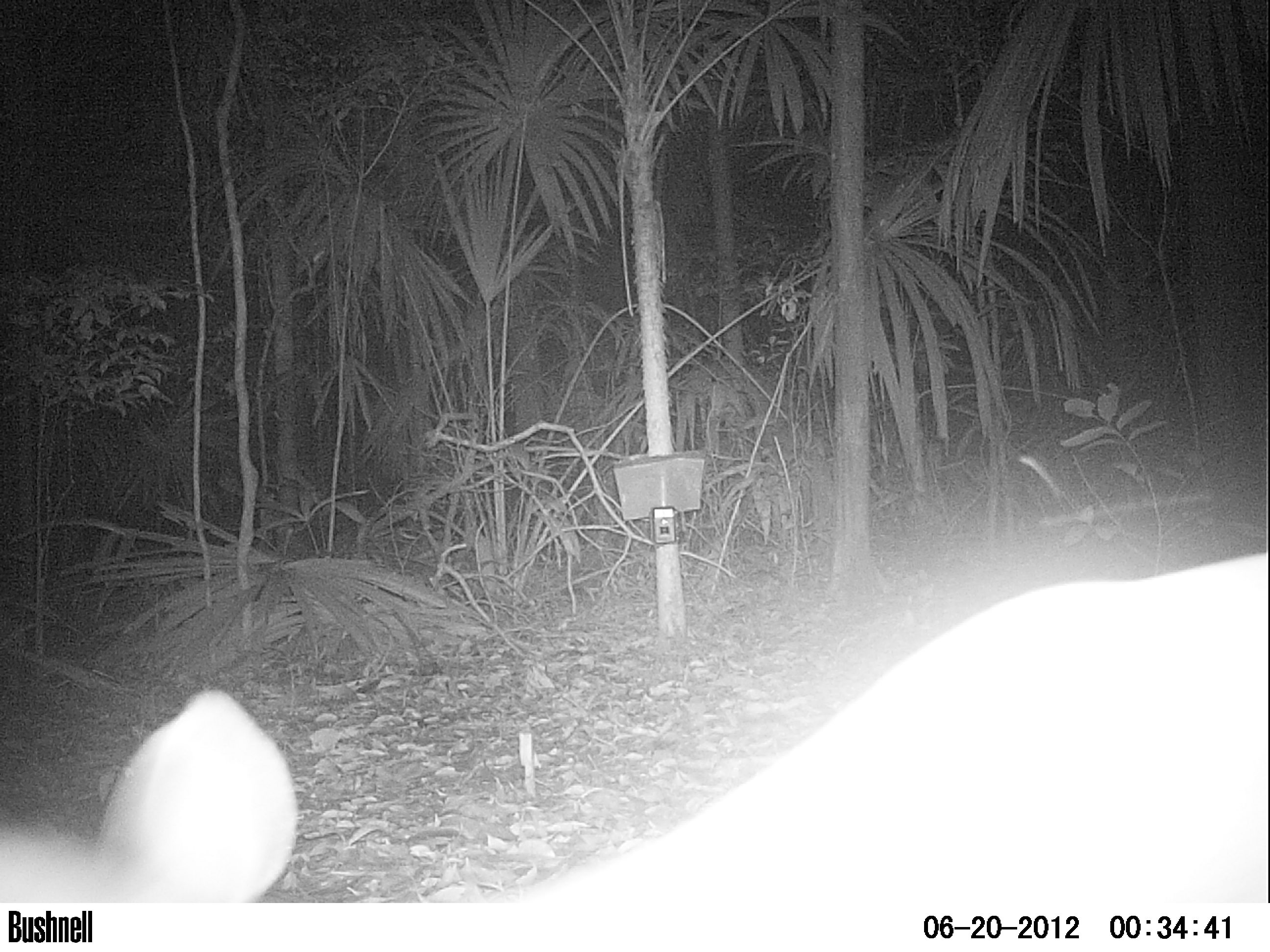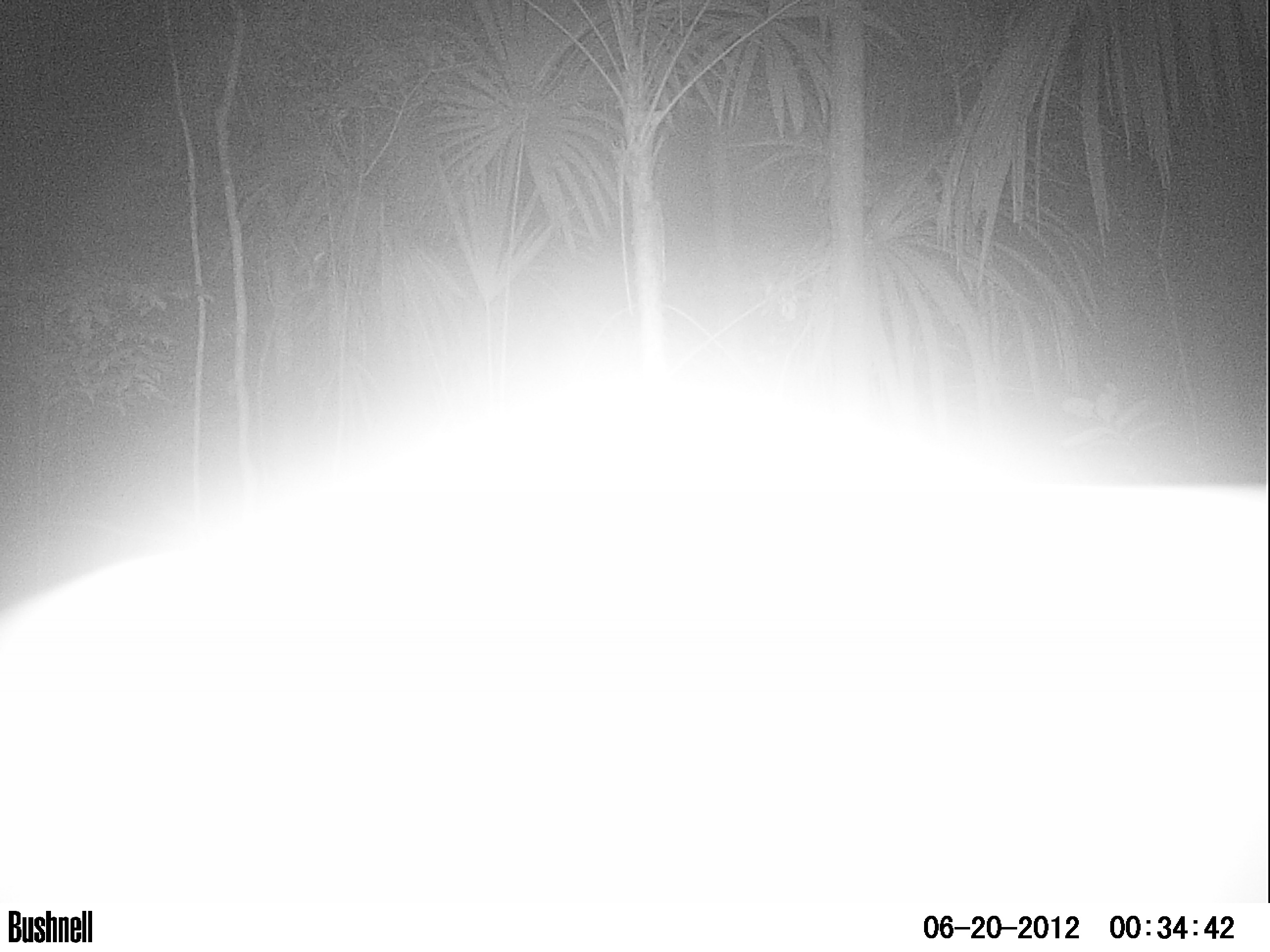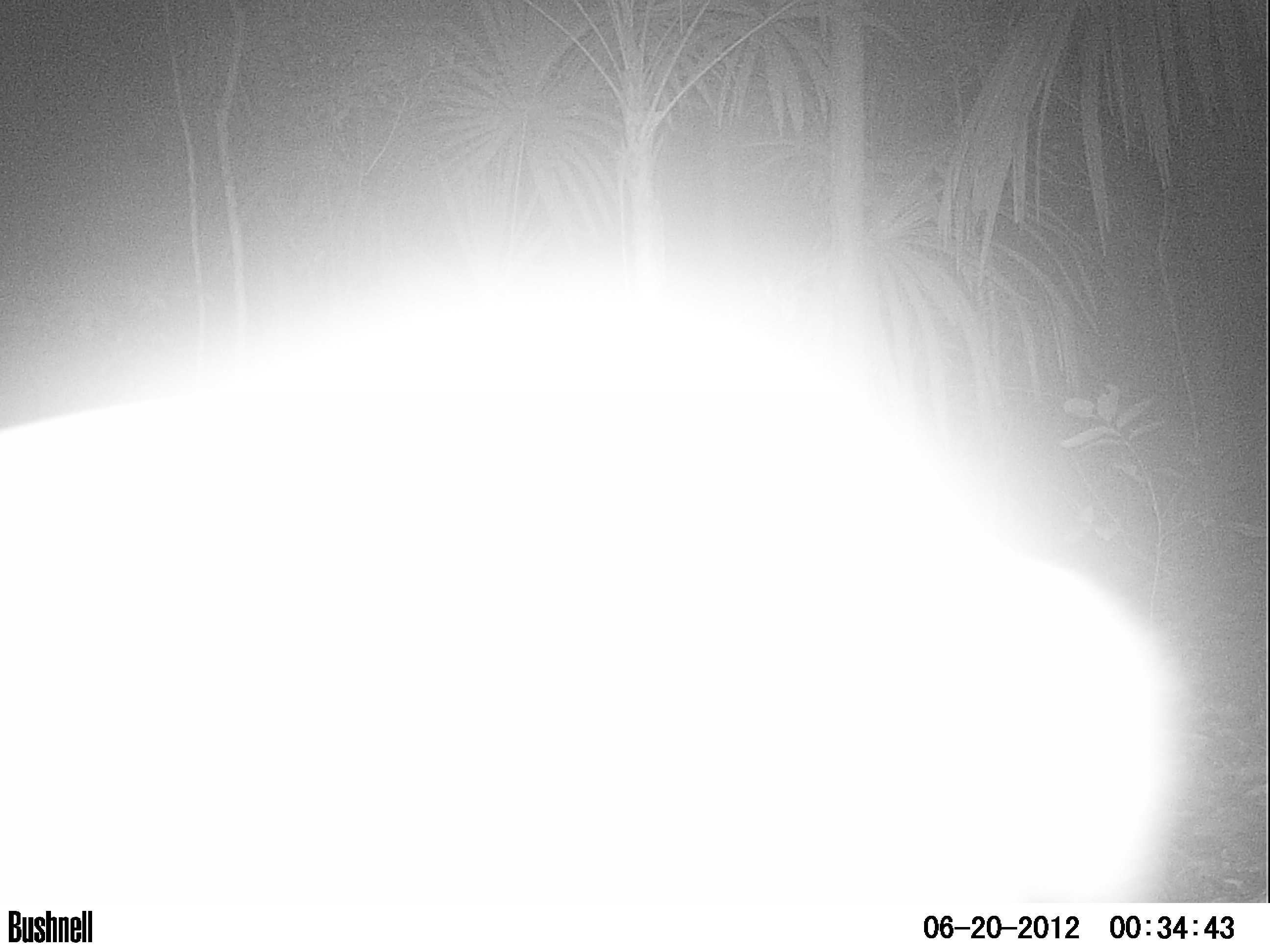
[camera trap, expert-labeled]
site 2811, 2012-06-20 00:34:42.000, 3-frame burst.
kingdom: Animalia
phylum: Chordata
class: Mammalia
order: Artiodactyla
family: Cervidae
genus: Odocoileus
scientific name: Odocoileus pandora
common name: yucatán brown brocket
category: mazama pandora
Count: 1.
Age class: adult.